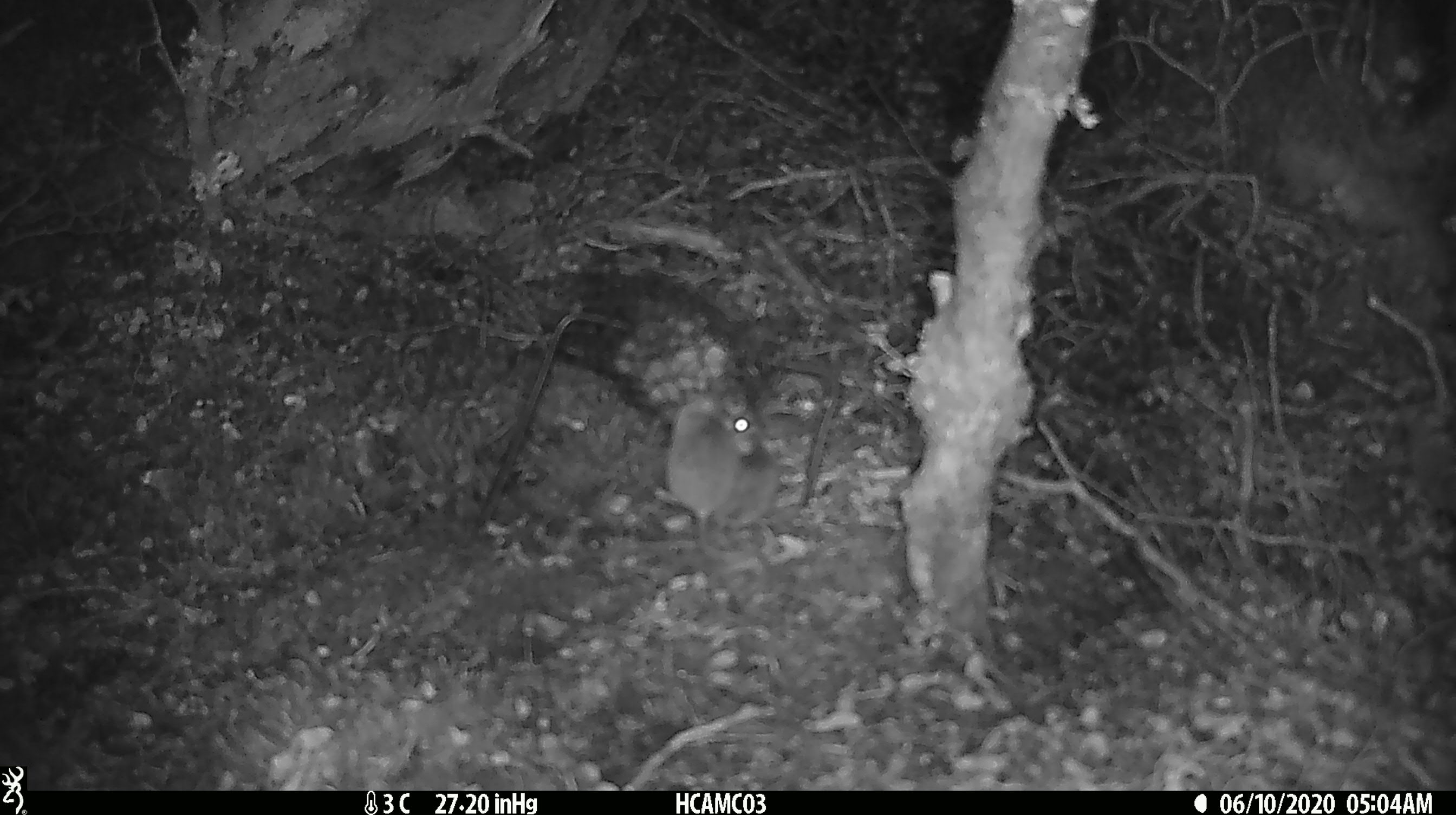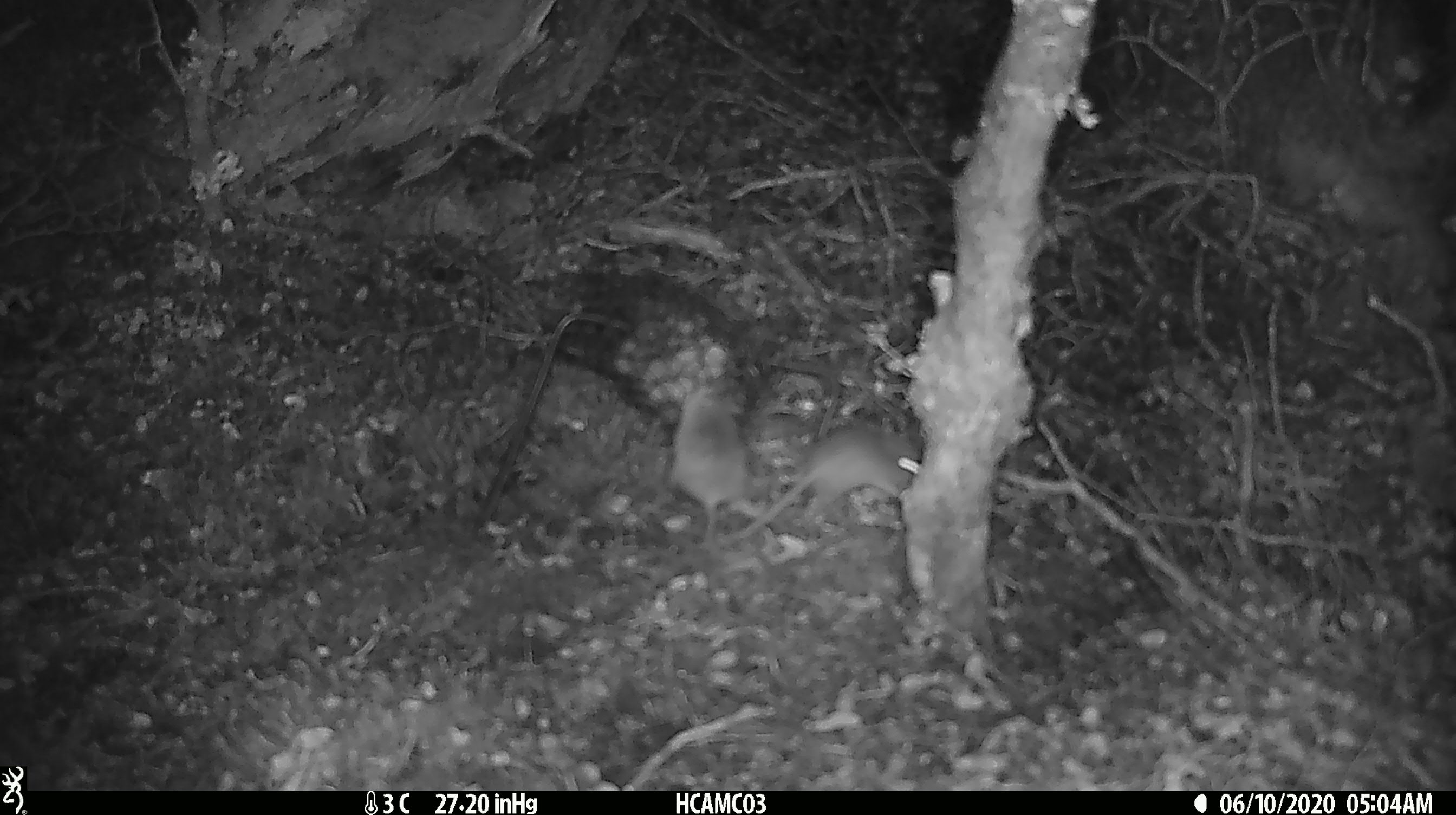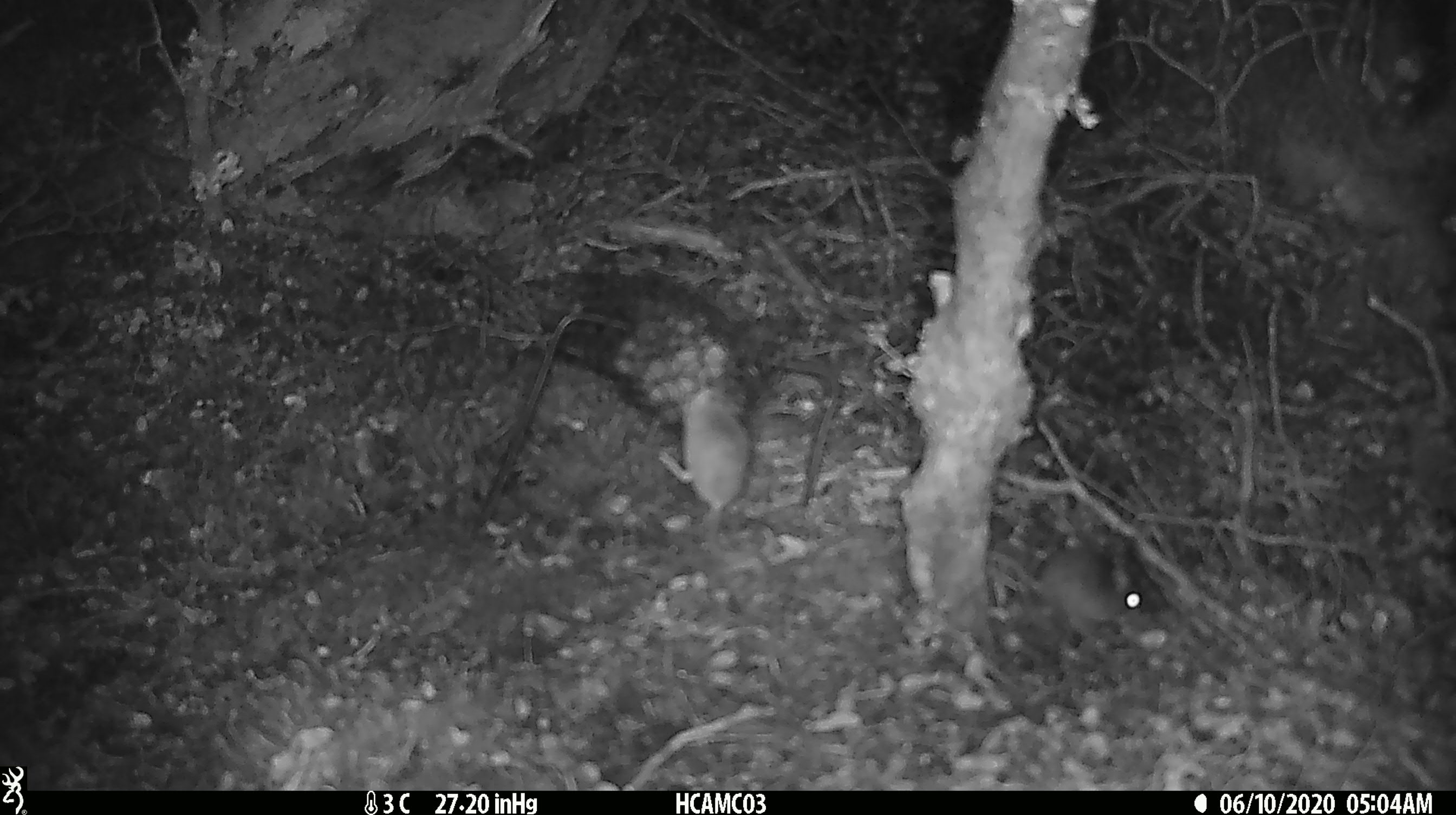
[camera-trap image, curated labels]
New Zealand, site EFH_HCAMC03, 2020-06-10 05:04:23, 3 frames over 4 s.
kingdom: Animalia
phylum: Chordata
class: Mammalia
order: Rodentia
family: Muridae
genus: Mus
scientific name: Mus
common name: mouse